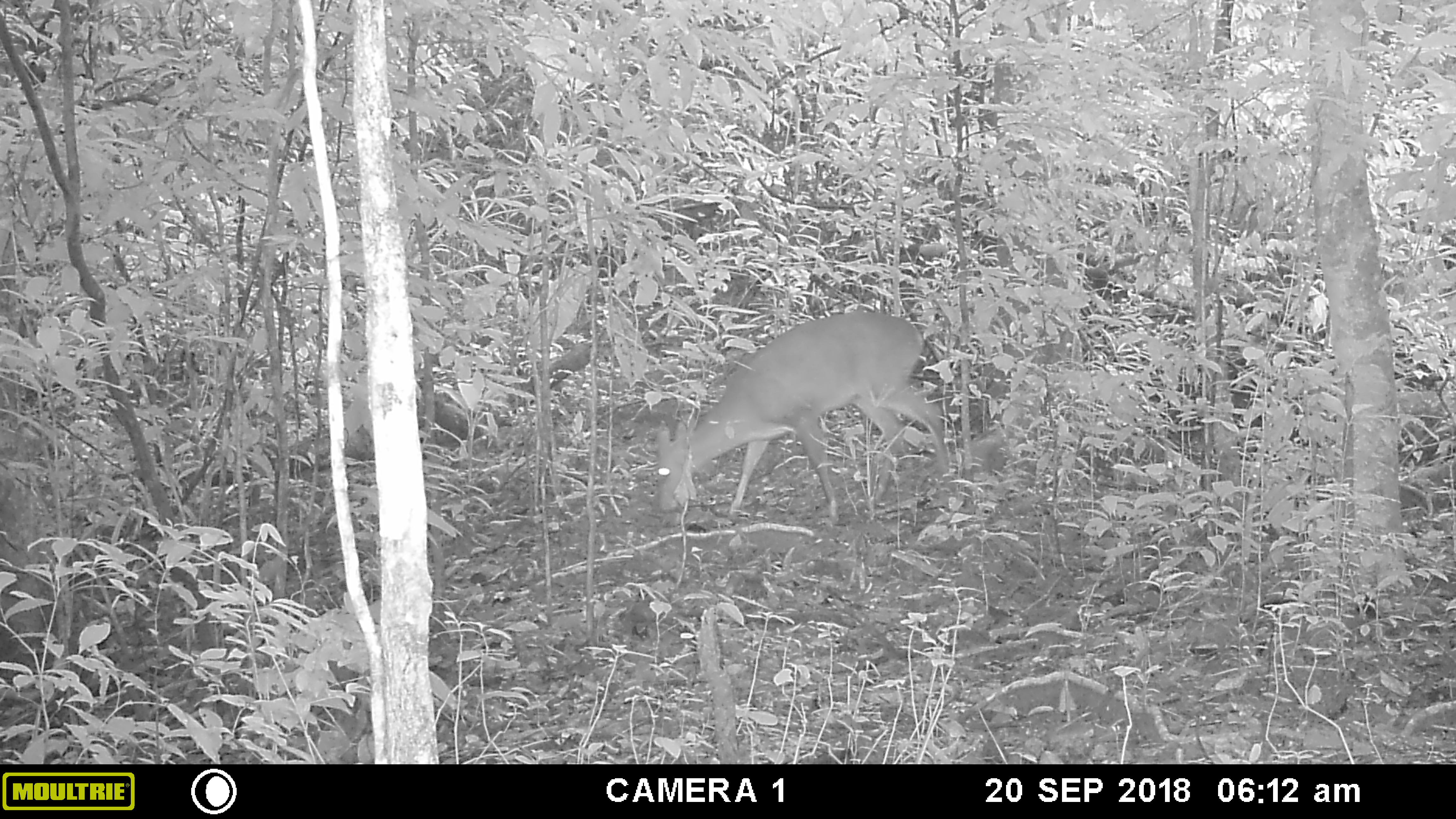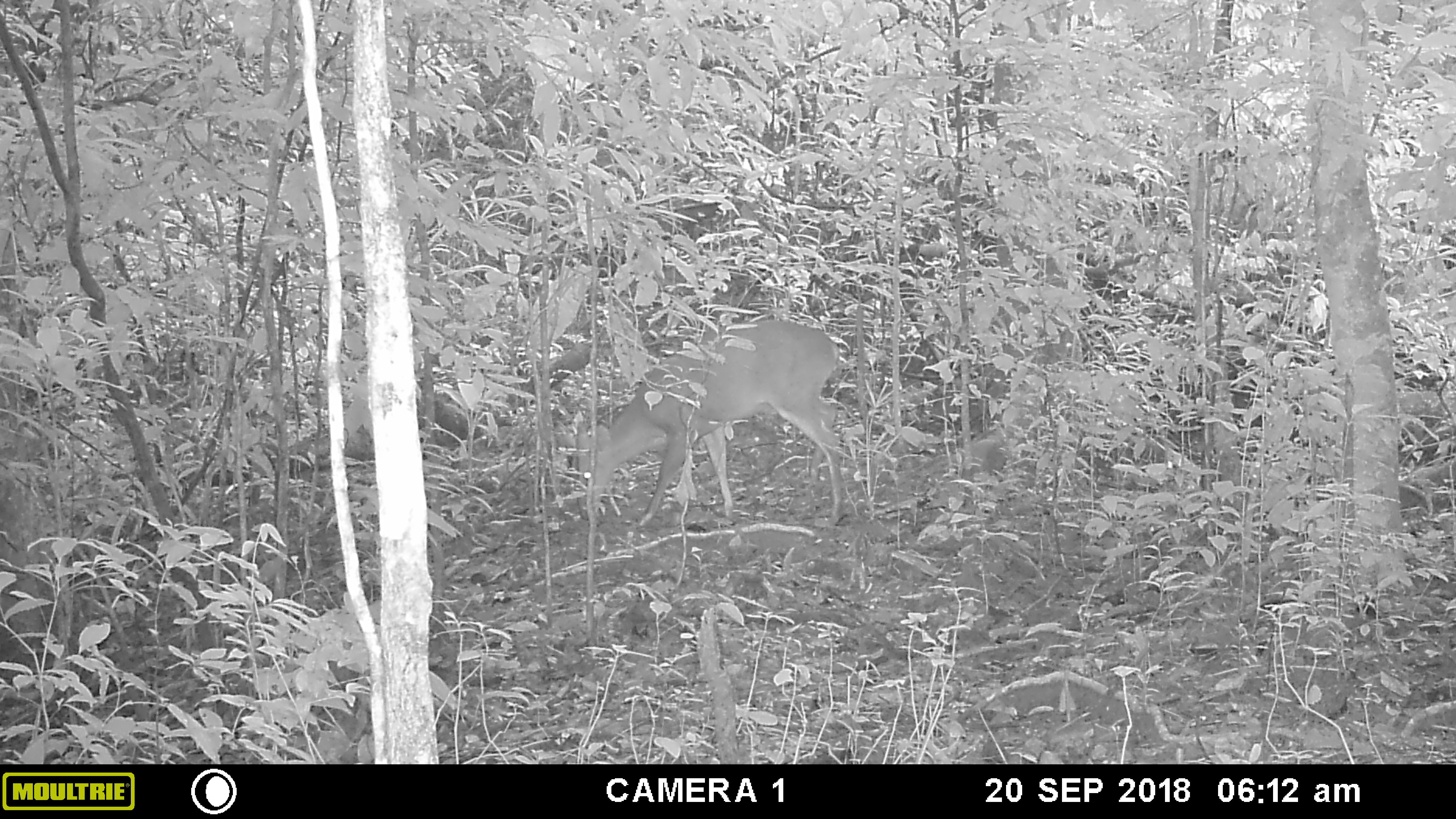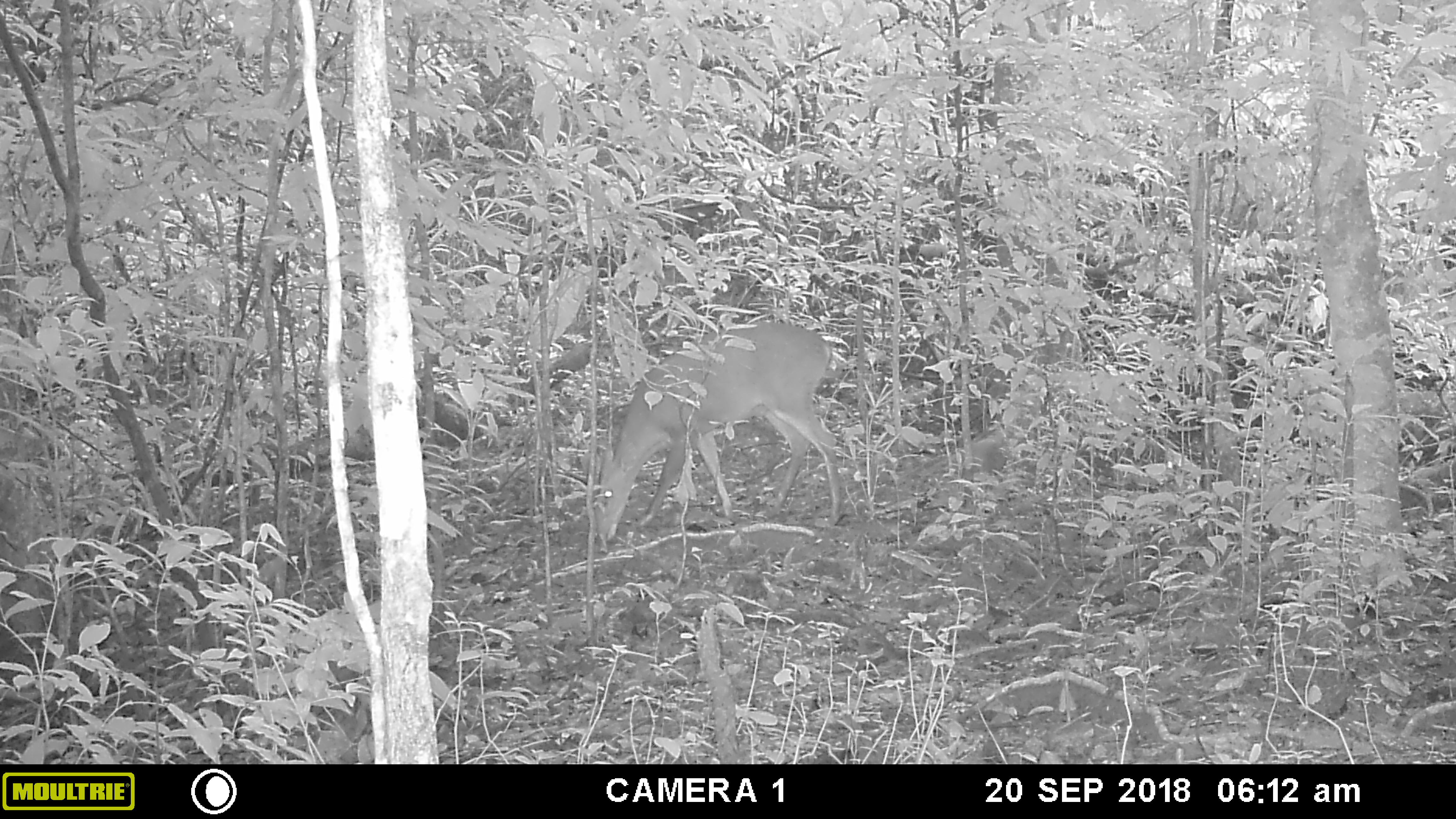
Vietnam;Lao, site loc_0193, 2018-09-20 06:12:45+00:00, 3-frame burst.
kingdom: Animalia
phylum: Chordata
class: Mammalia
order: Artiodactyla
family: Cervidae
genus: Muntiacus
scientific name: Muntiacus vuquangensis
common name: large-antlered muntjac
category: large antlered muntjac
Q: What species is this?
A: Large antlered muntjac (large-antlered muntjac) (Muntiacus vuquangensis).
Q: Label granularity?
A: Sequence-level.